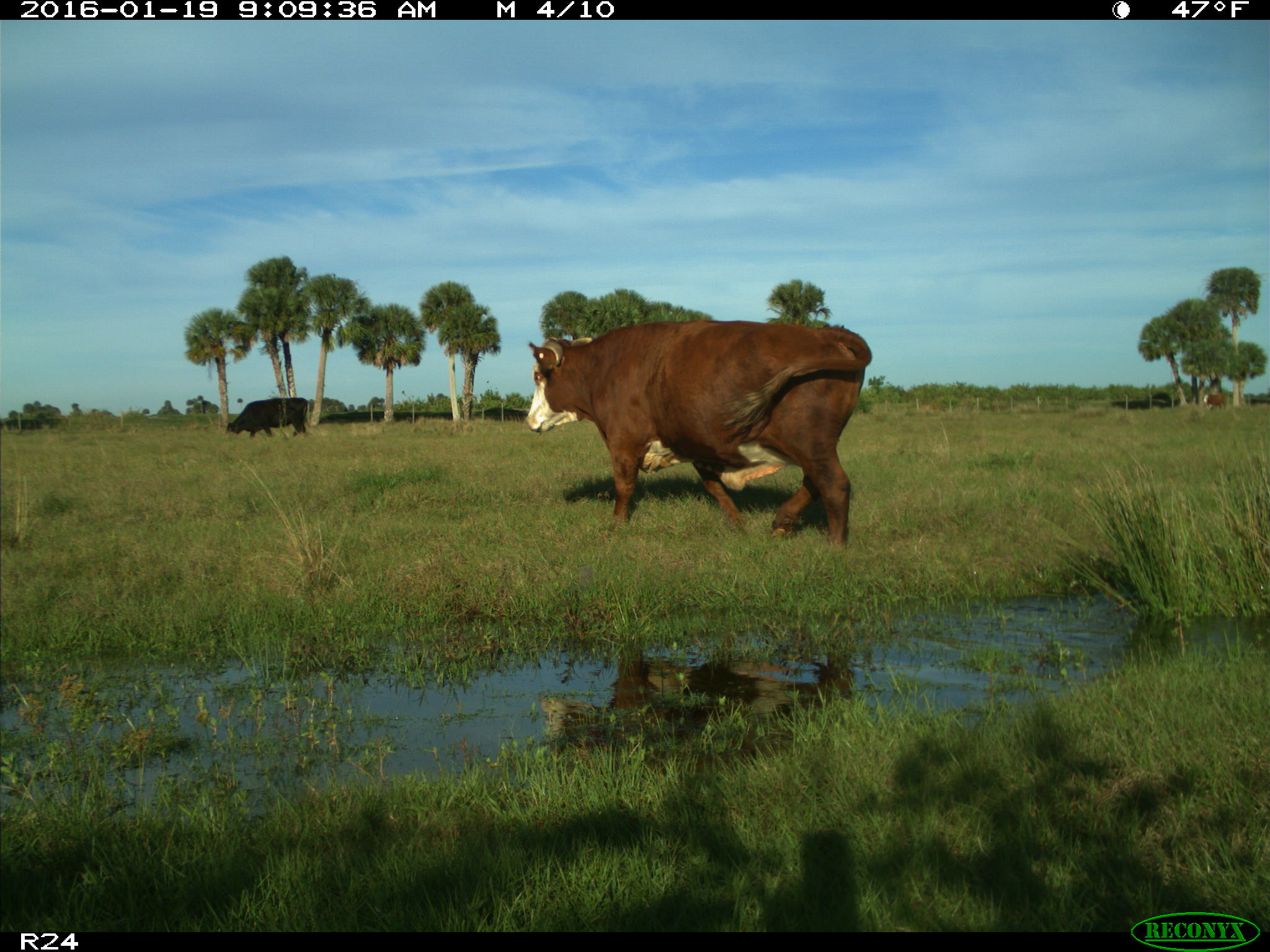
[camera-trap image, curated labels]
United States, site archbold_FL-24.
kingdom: Animalia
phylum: Chordata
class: Mammalia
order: Artiodactyla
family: Bovidae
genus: Bos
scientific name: Bos taurus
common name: domestic cow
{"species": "Bos taurus (domestic cow)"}